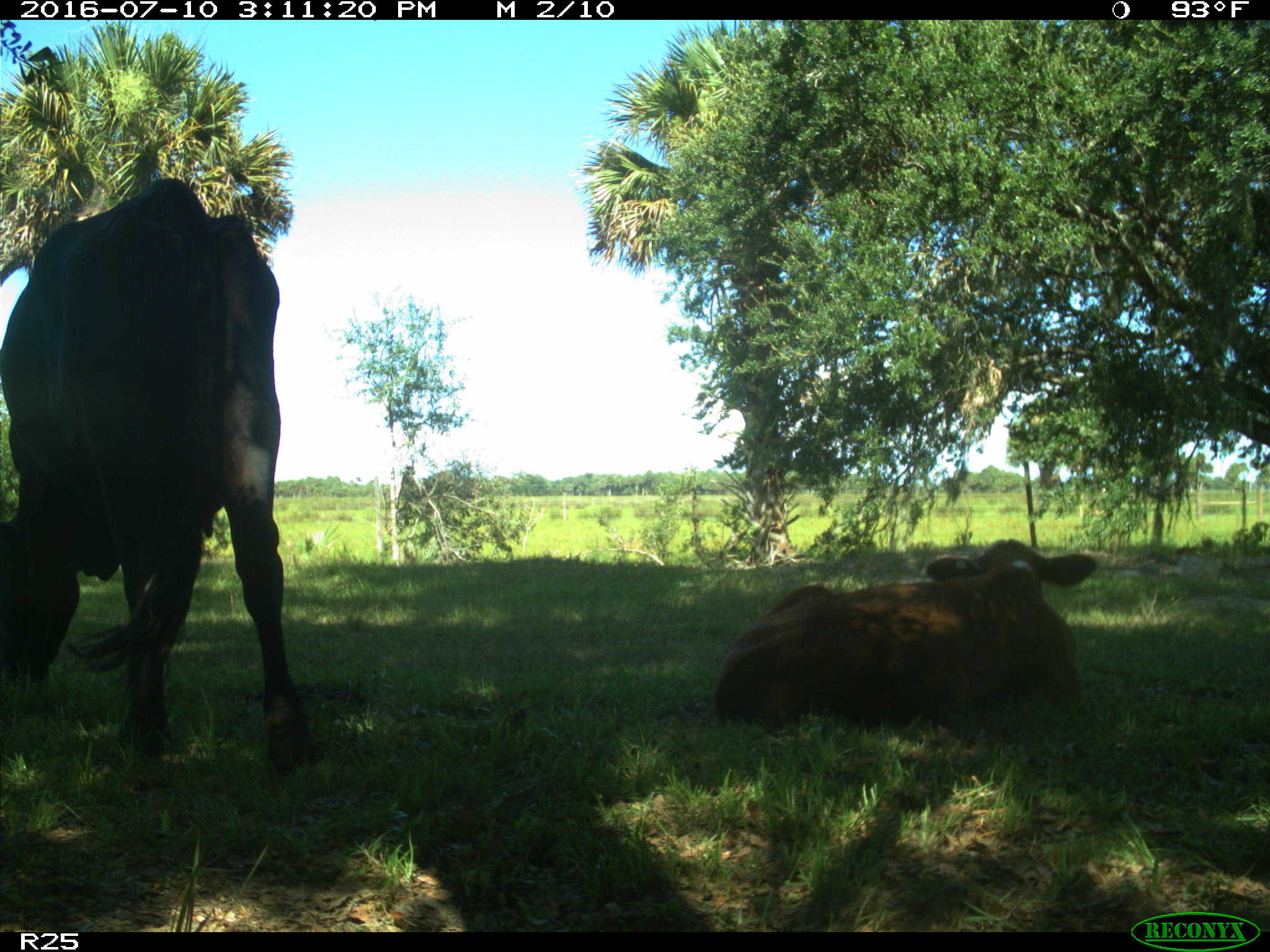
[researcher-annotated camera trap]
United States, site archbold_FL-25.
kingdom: Animalia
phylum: Chordata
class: Mammalia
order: Artiodactyla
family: Bovidae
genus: Bos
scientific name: Bos taurus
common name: domestic cow